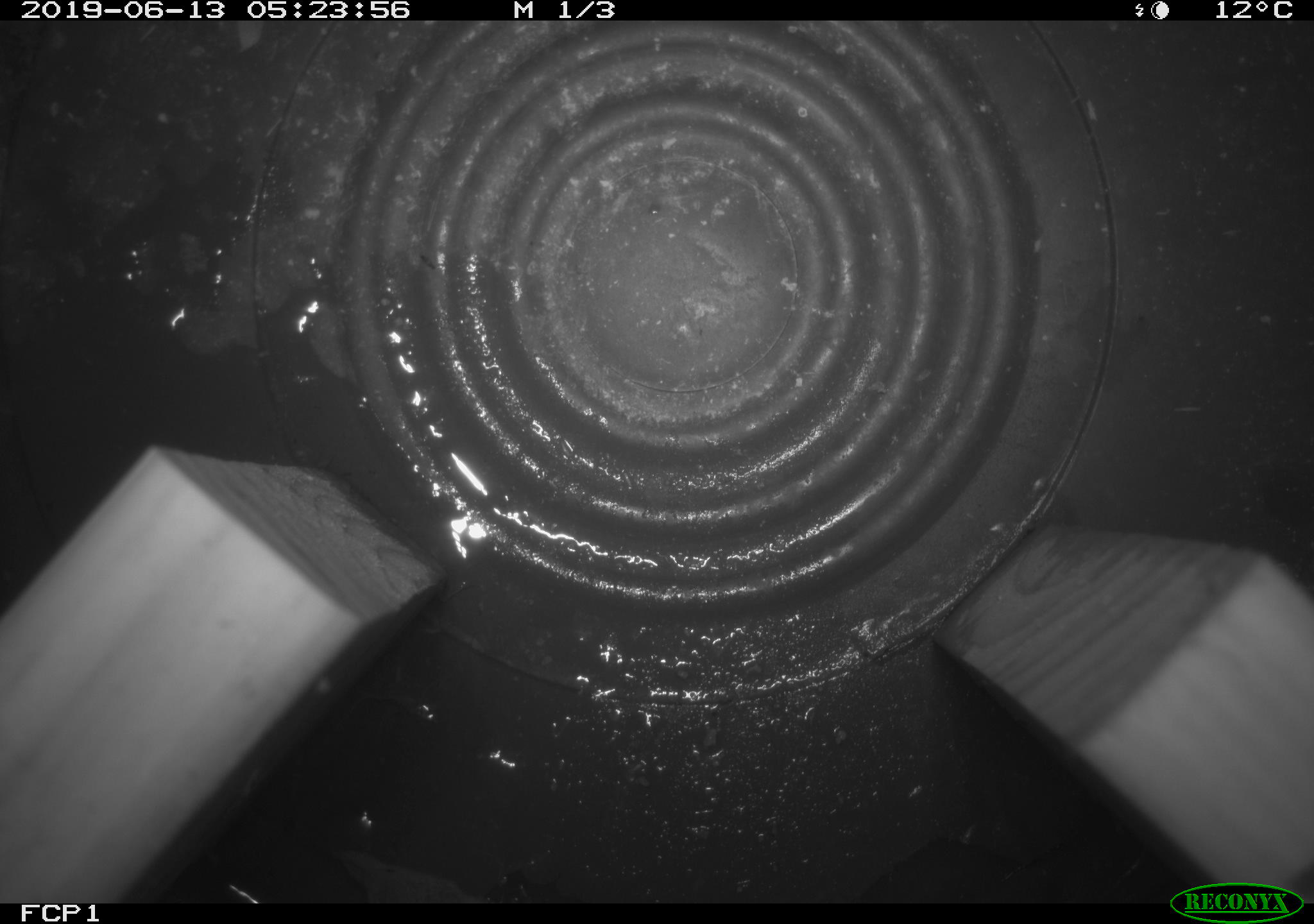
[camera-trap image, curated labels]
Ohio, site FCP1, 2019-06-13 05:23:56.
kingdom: Animalia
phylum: Chordata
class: Mammalia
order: Eulipotyphla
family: Soricidae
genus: Sorex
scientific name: Sorex cinereus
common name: masked shrew